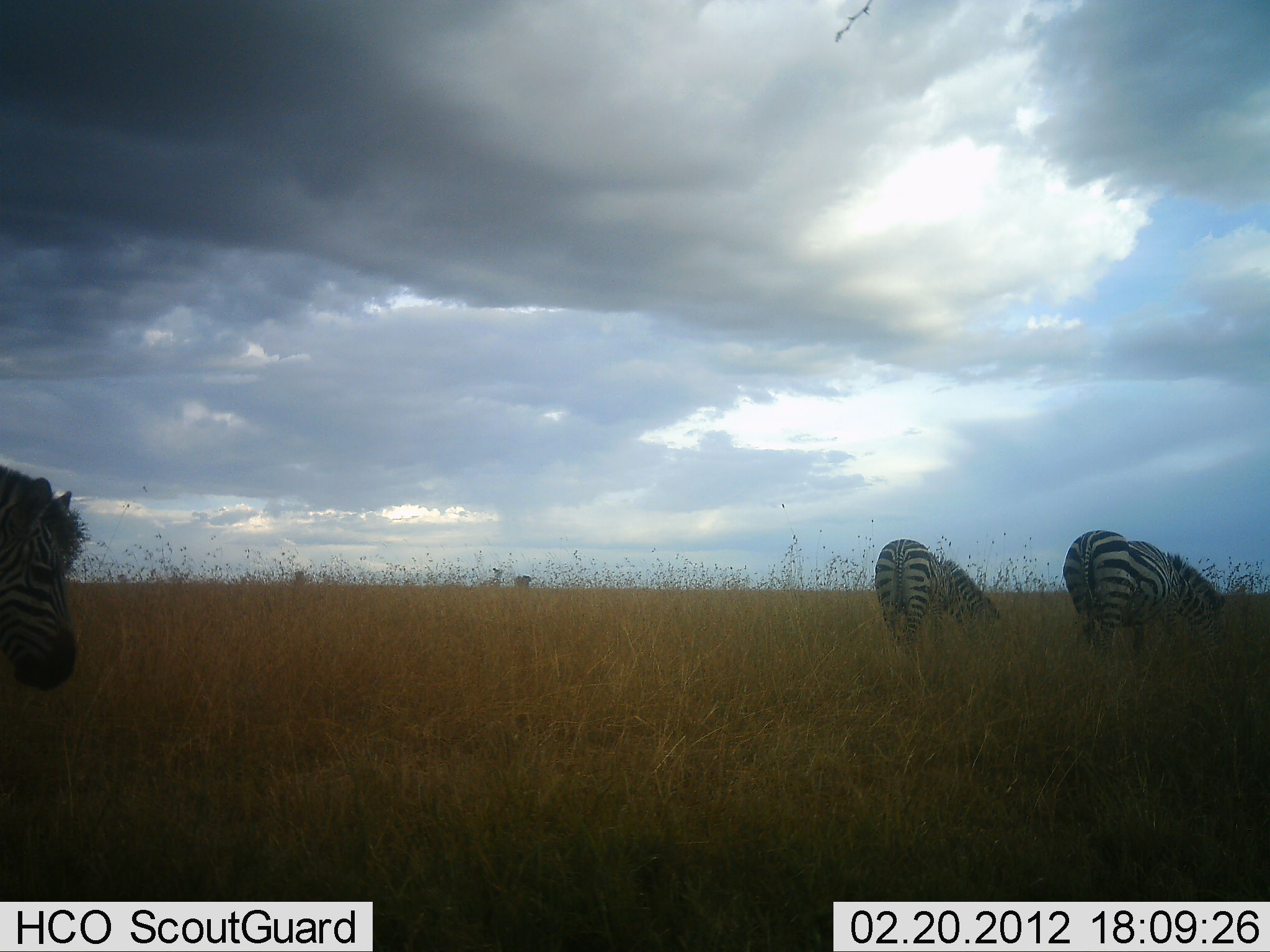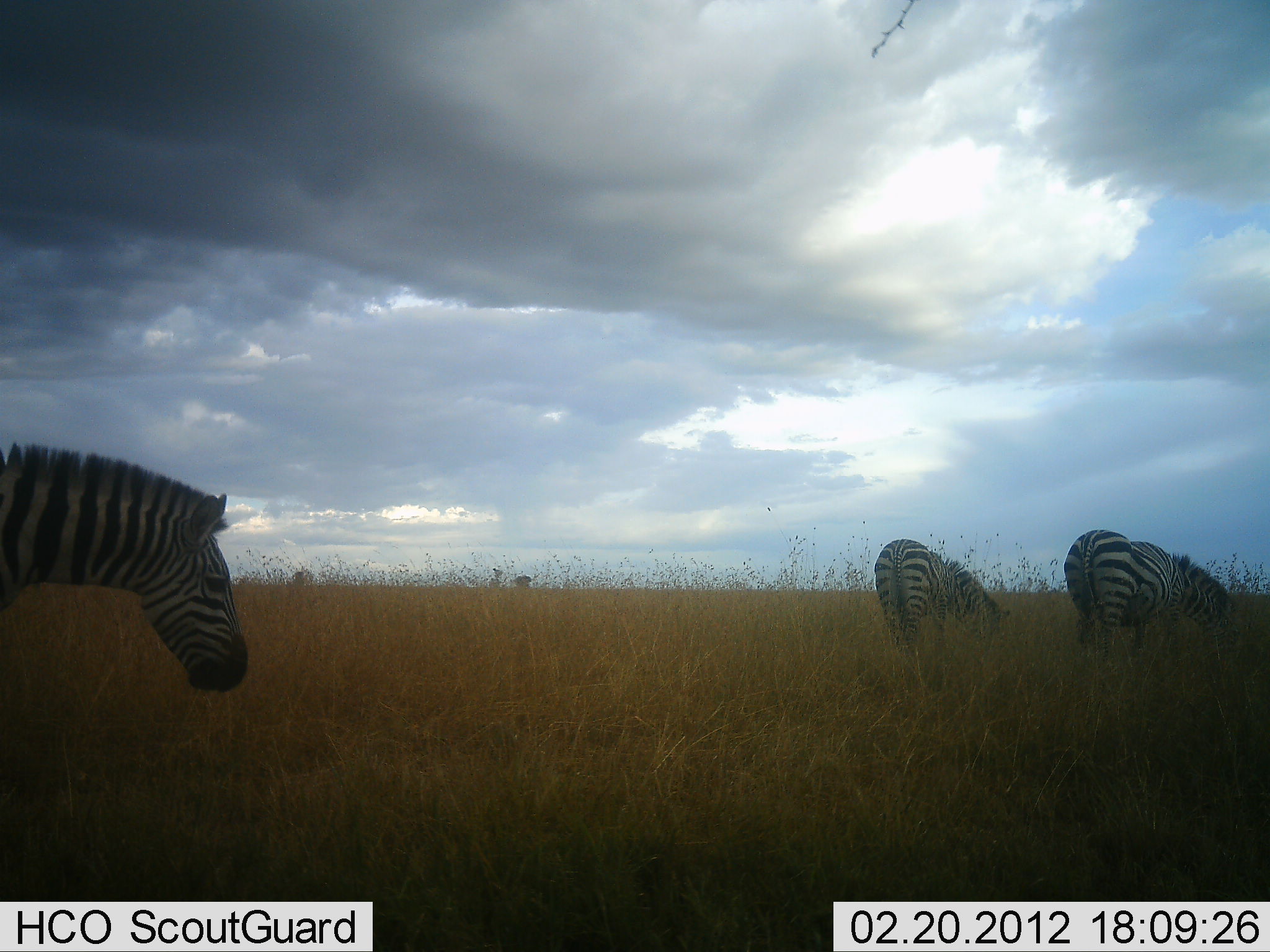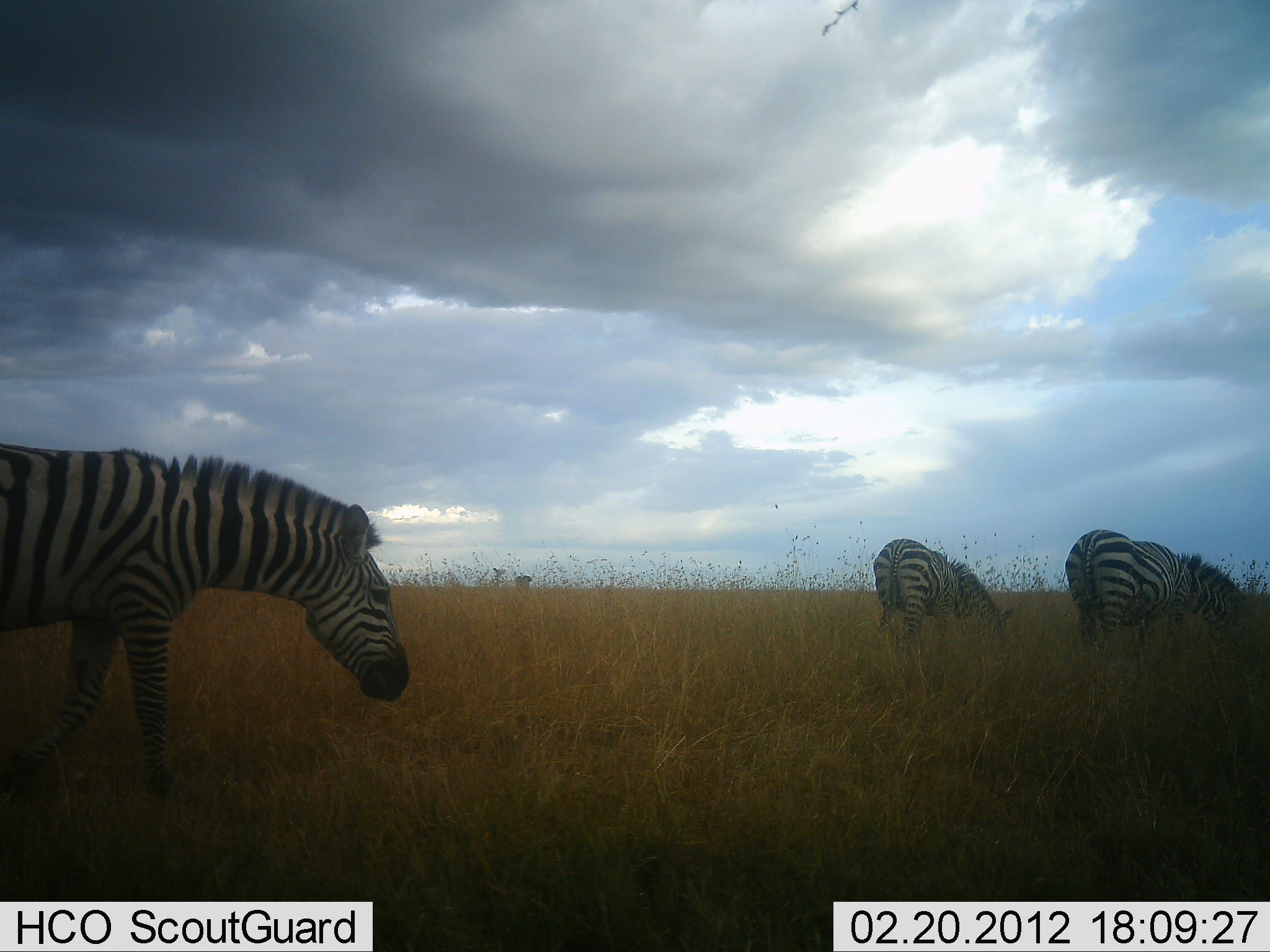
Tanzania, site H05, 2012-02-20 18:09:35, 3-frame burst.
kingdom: Animalia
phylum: Chordata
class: Mammalia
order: Perissodactyla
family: Equidae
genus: Equus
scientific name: Equus quagga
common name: plains zebra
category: zebra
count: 3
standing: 19%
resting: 0%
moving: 67%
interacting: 0%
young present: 0%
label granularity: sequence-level